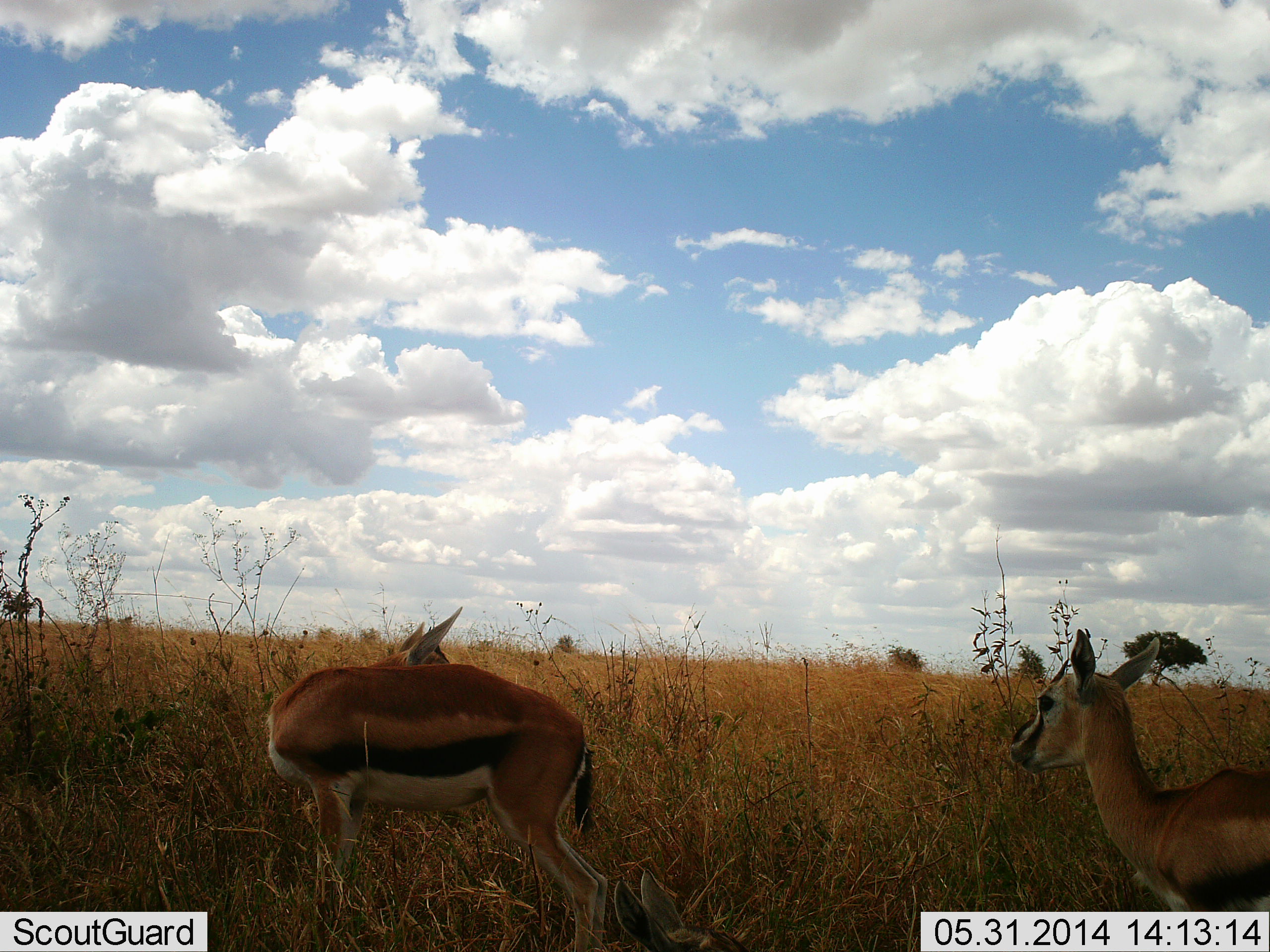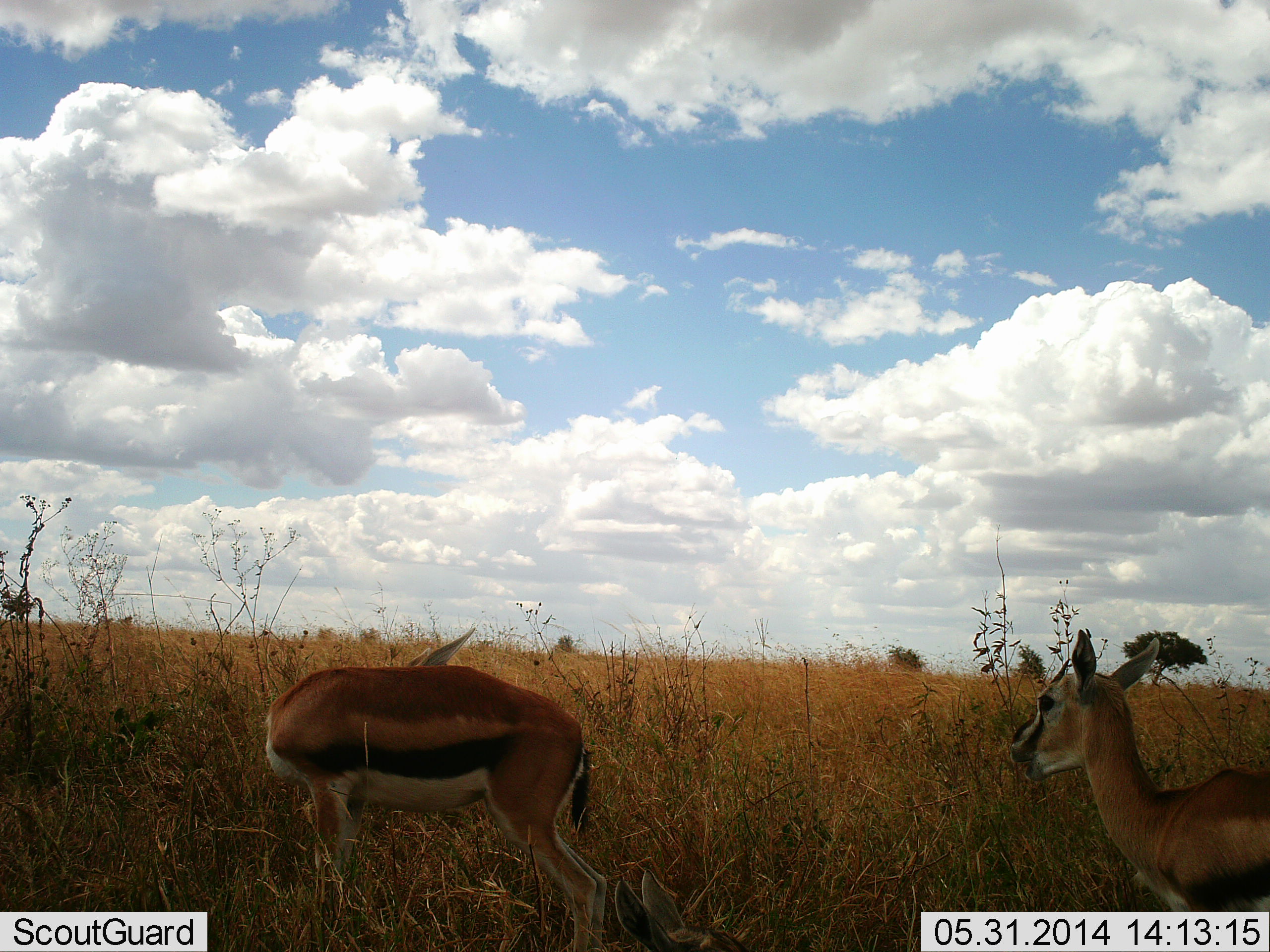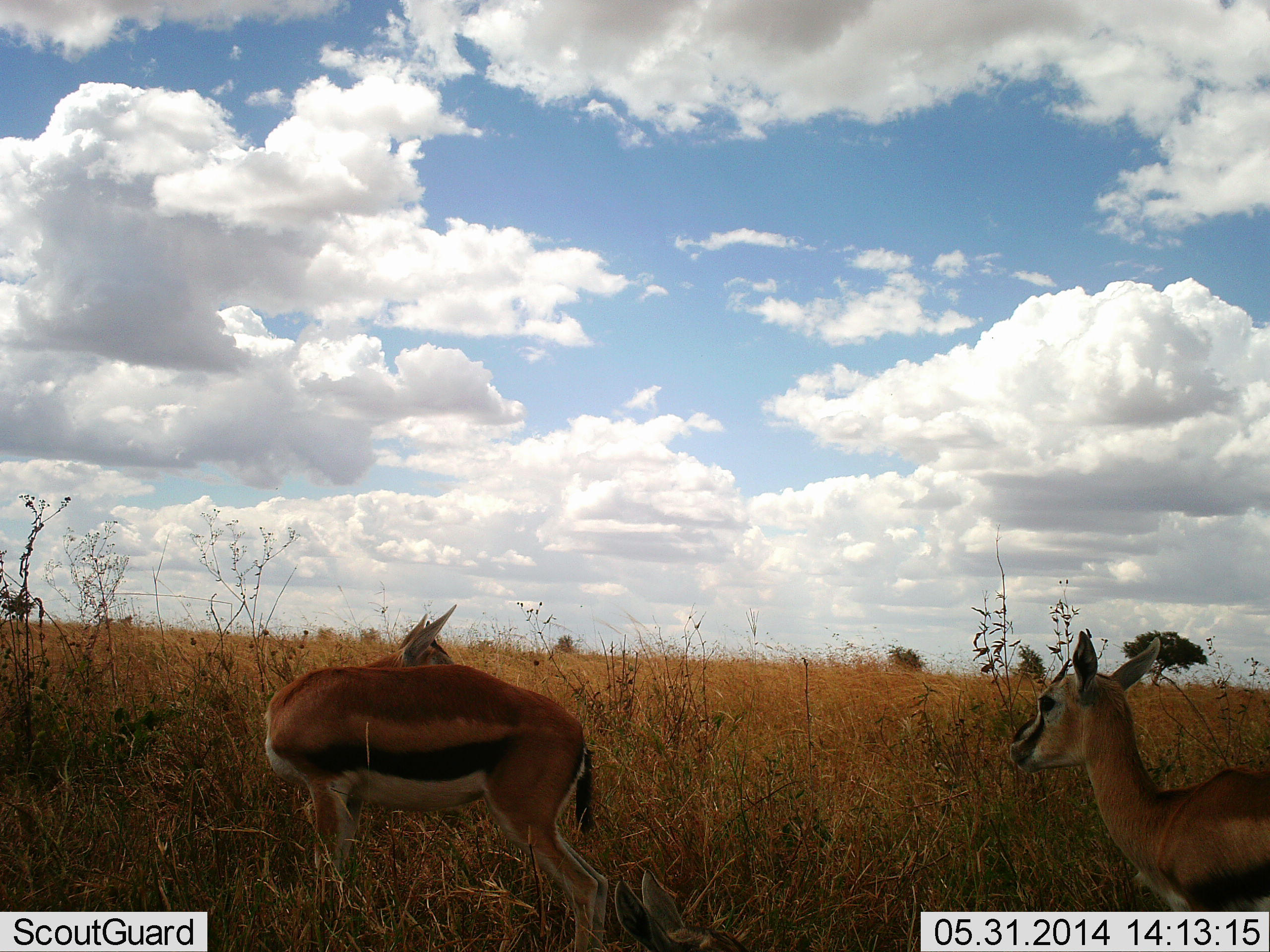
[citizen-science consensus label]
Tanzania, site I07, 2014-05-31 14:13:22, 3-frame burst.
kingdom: Animalia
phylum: Chordata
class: Mammalia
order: Artiodactyla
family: Bovidae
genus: Eudorcas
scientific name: Eudorcas thomsonii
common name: thomson's gazelle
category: gazellethomsons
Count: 2.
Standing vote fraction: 91%.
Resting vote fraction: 9%.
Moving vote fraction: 0%.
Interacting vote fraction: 0%.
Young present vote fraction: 9%.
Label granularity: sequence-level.